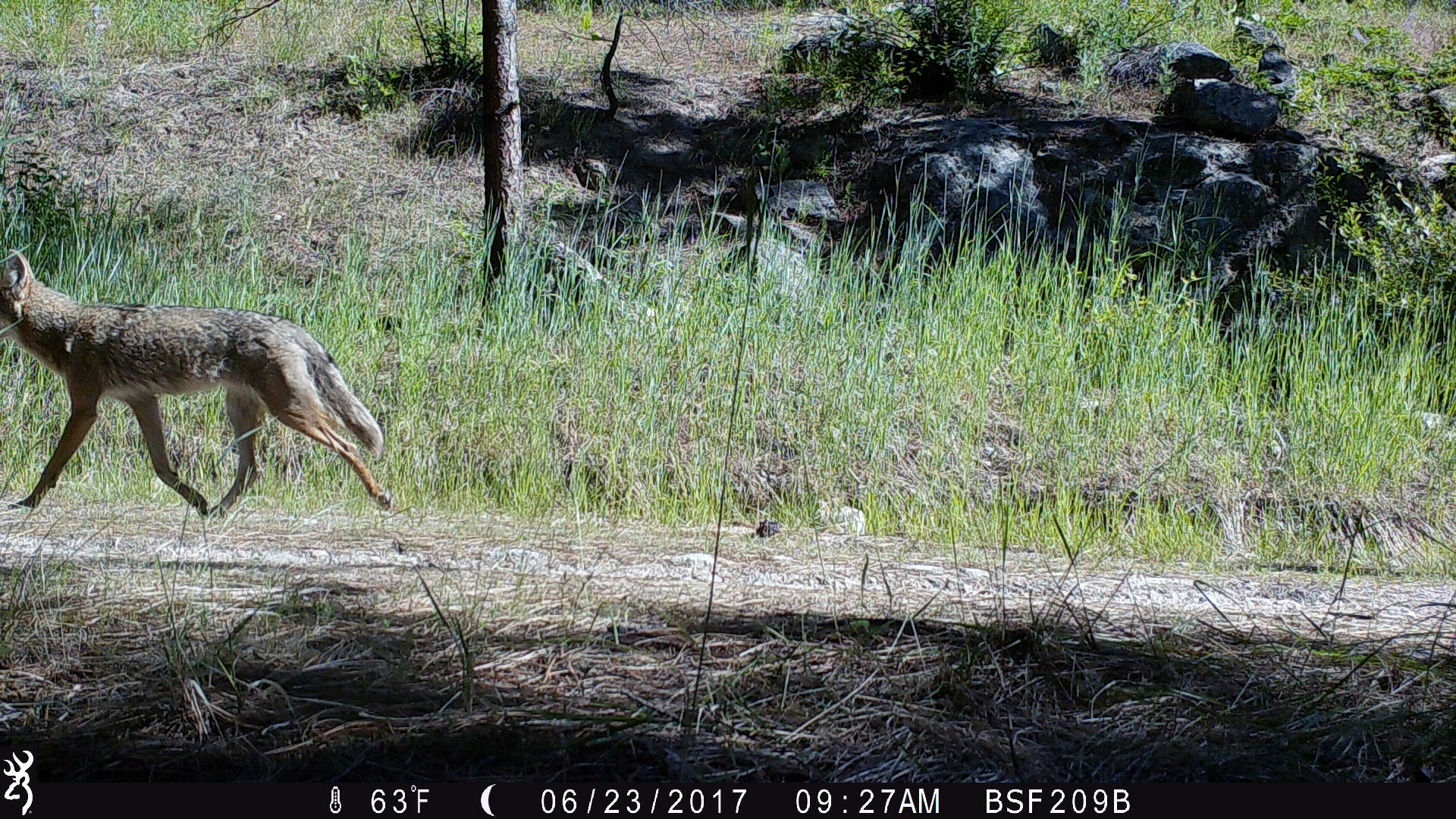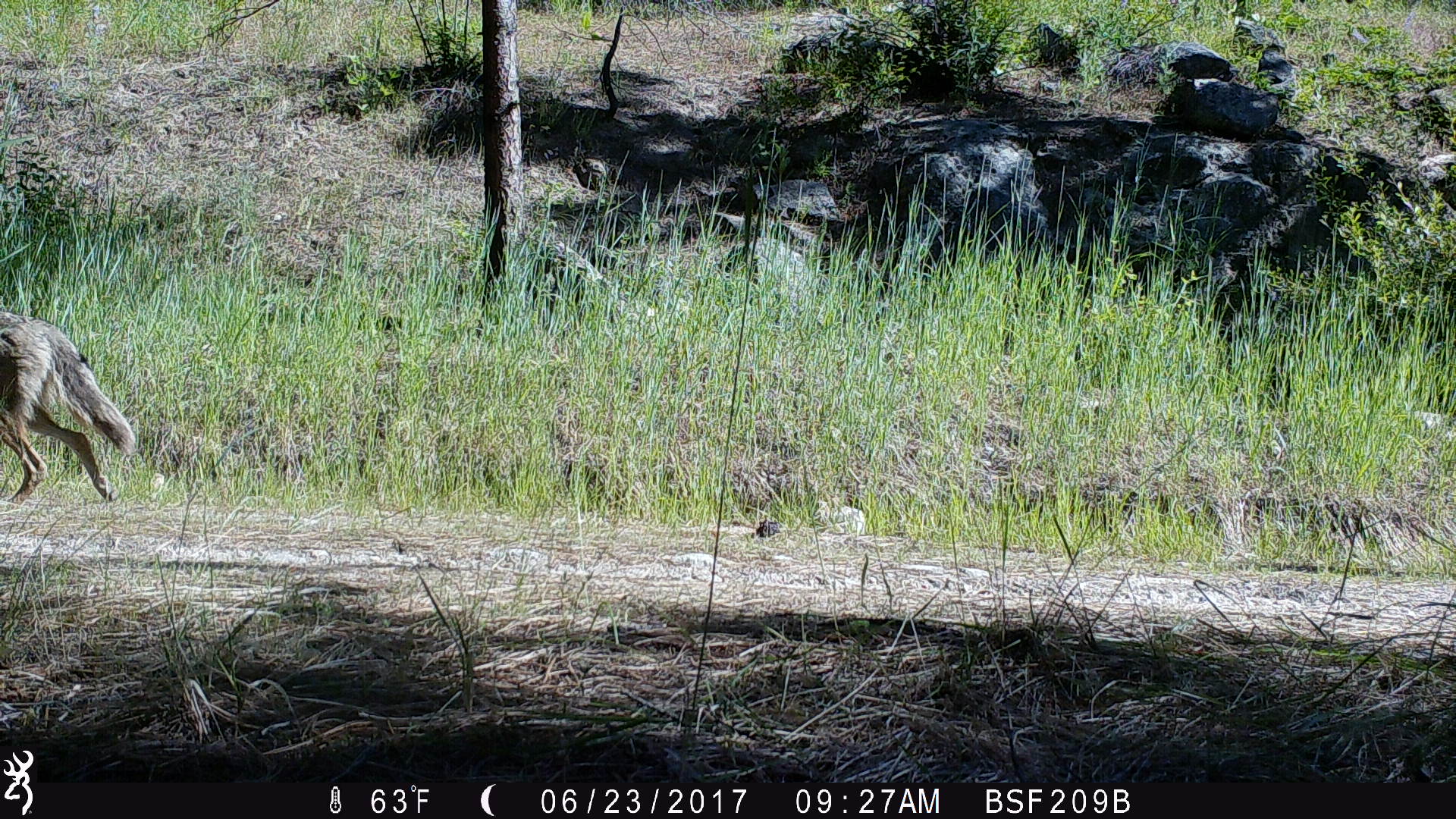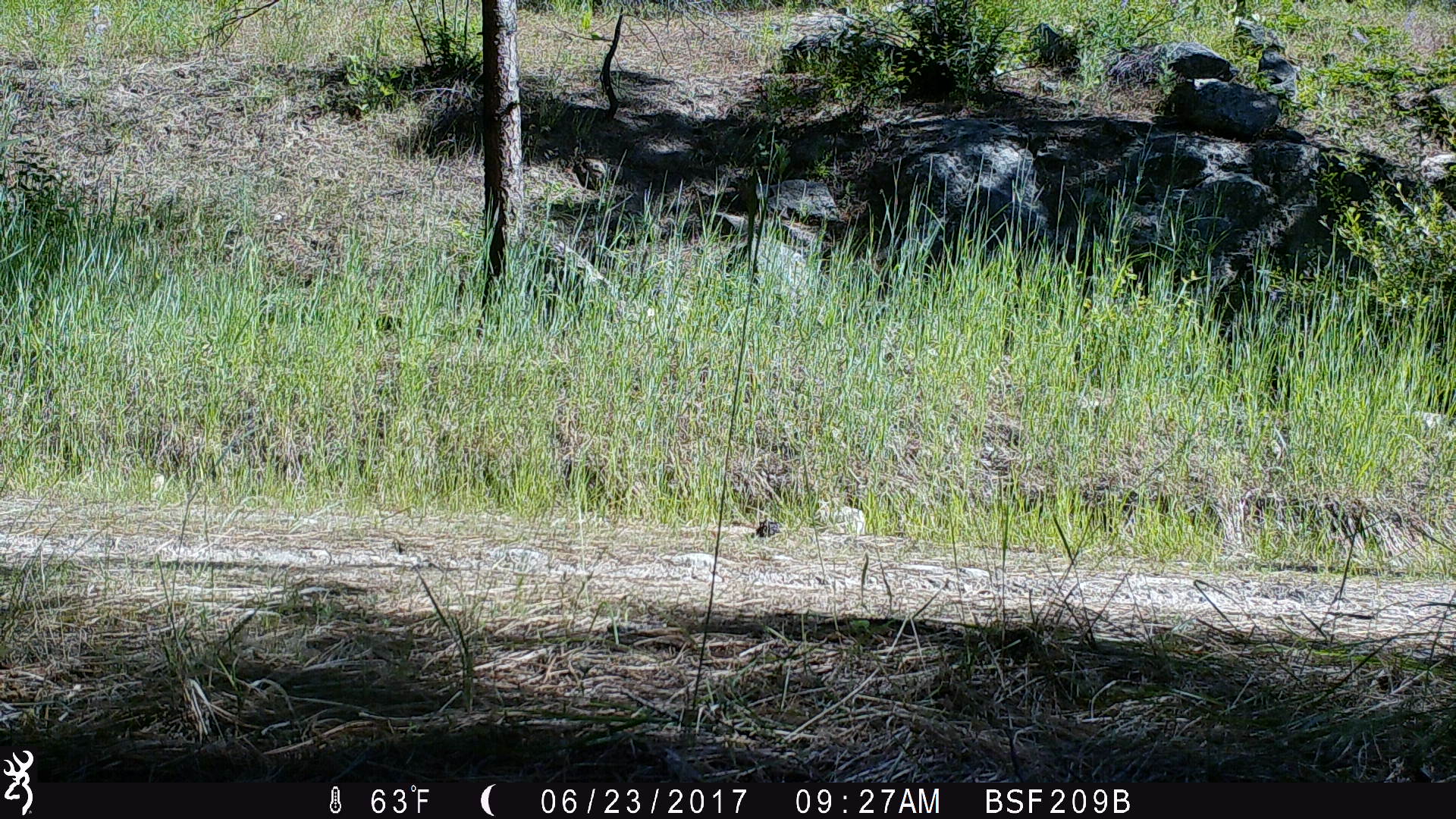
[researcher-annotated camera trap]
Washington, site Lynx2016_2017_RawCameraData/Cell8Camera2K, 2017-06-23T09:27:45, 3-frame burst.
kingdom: Animalia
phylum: Chordata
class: Mammalia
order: Carnivora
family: Canidae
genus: Canis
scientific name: Canis latrans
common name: coyote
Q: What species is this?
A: Canis latrans (coyote).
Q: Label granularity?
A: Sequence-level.